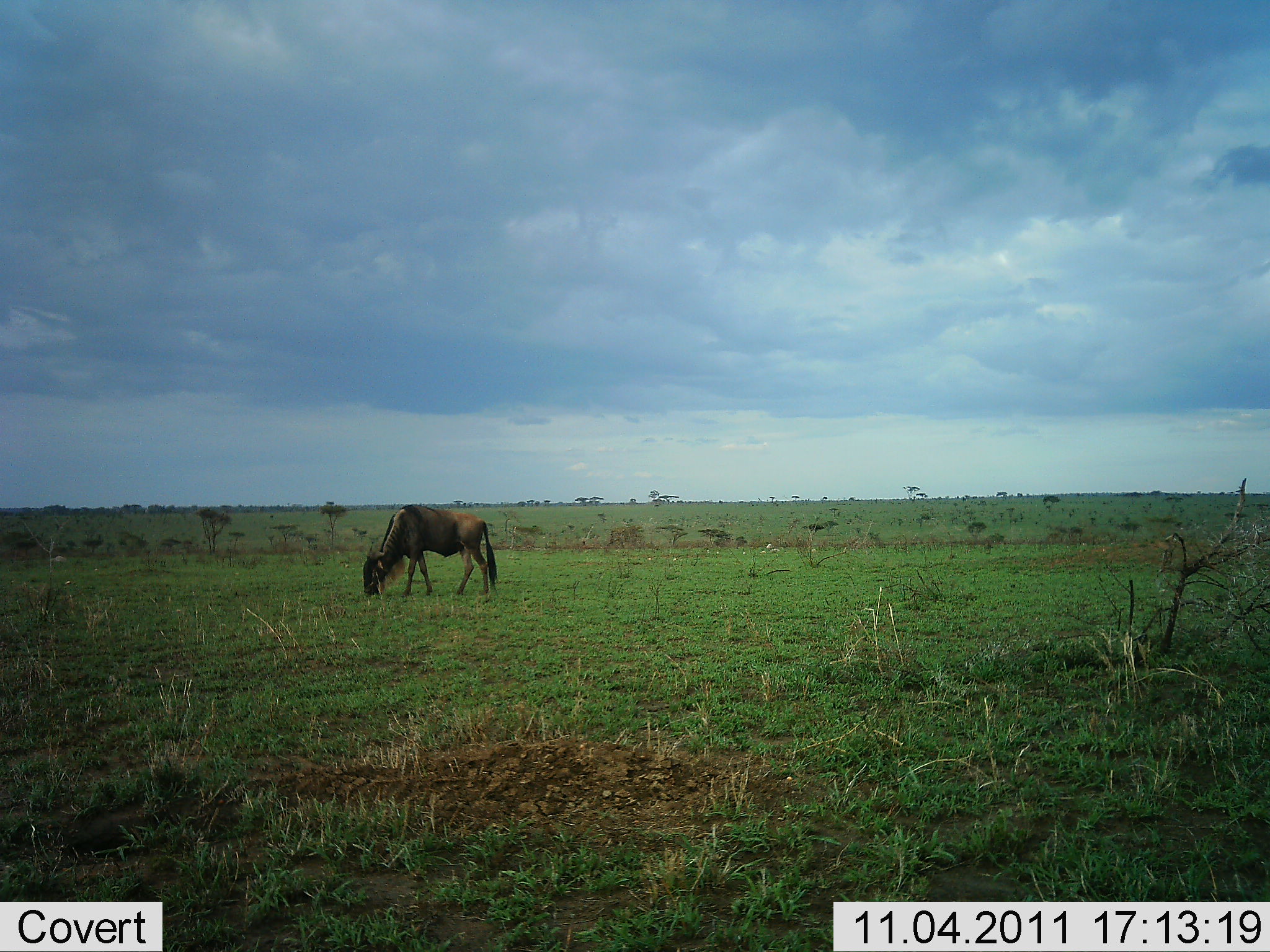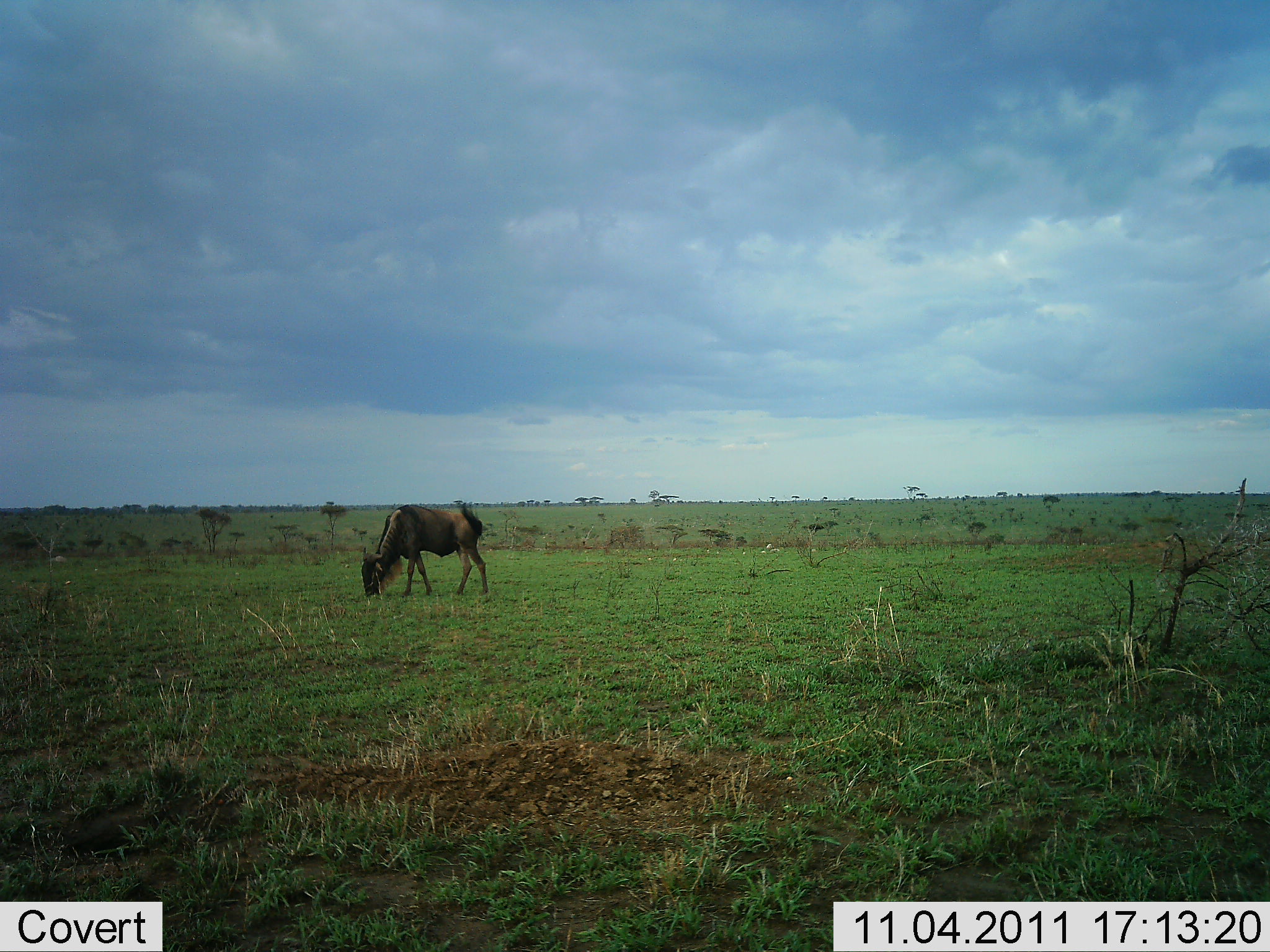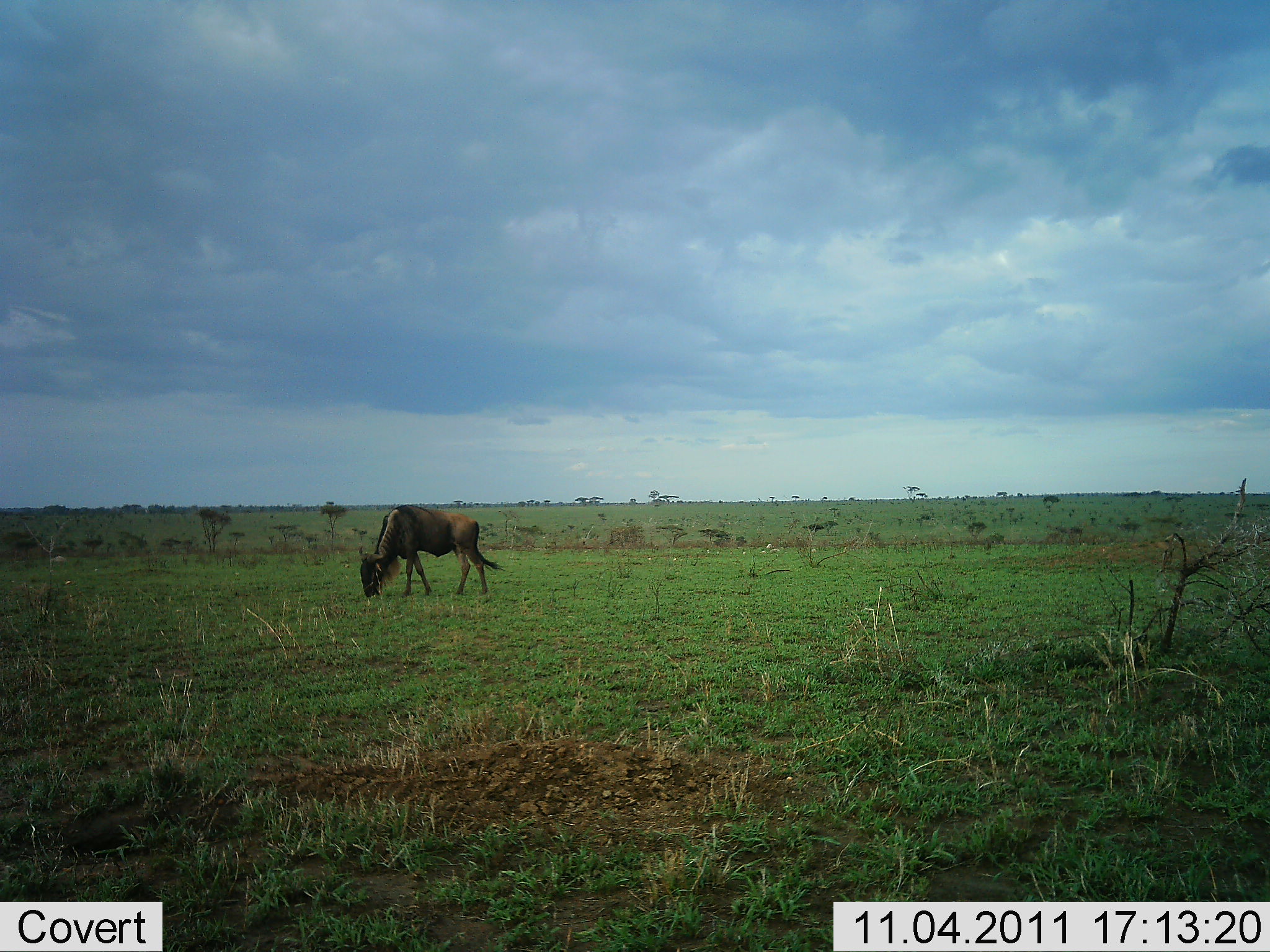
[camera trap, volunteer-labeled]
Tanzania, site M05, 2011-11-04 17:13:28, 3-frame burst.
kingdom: Animalia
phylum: Chordata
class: Mammalia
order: Artiodactyla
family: Bovidae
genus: Connochaetes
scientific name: Connochaetes taurinus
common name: blue wildebeest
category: wildebeest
Wildebeest (blue wildebeest) (Connochaetes taurinus), count 1. Behavior (volunteer vote fractions): standing 9%, resting 0%, moving 0%, interacting 0%. Young present (vote fraction): 0%. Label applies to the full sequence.